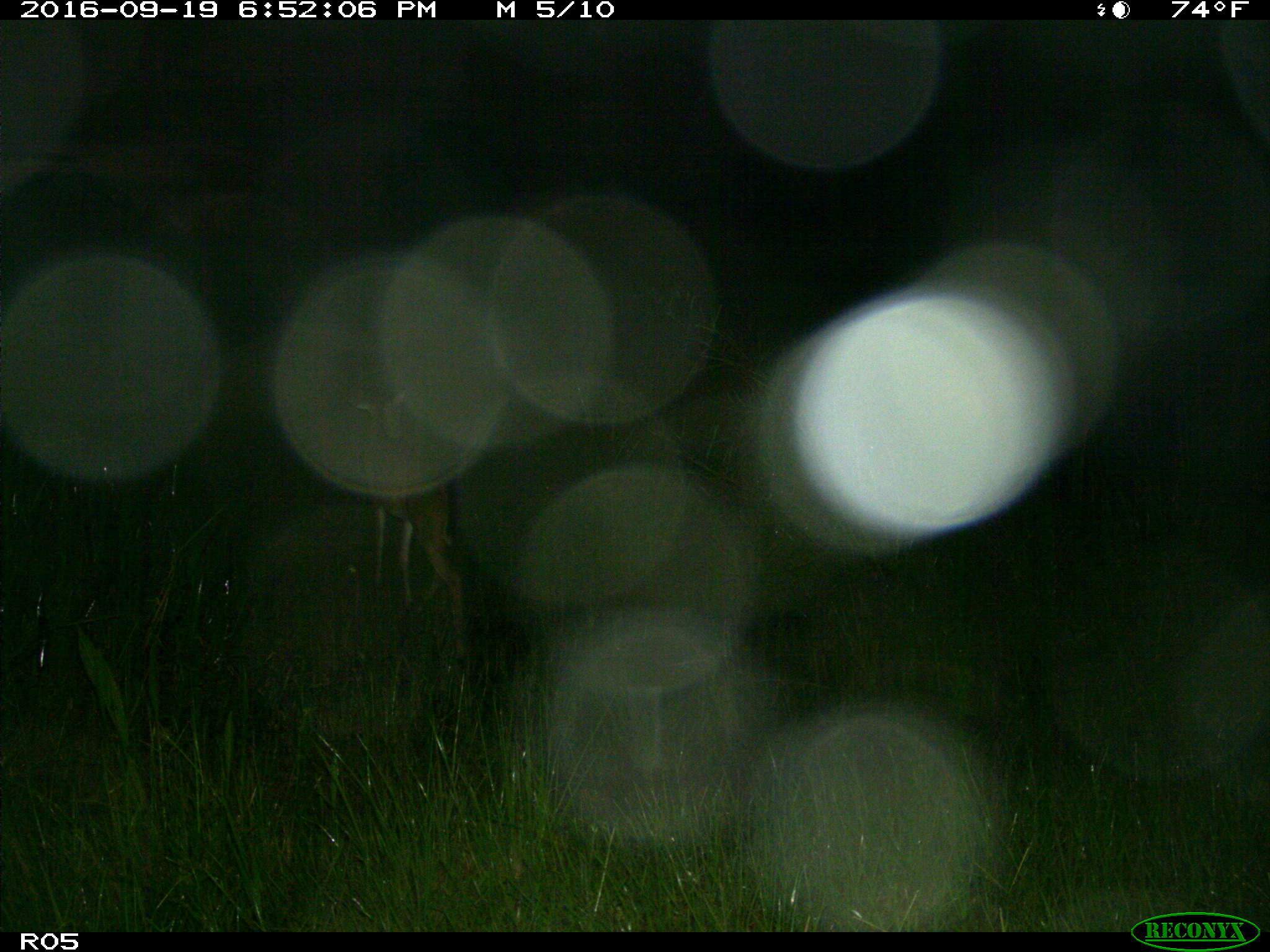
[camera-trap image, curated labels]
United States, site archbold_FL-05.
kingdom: Animalia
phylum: Chordata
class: Mammalia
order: Artiodactyla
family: Cervidae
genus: Odocoileus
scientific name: Odocoileus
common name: deer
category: unidentified deer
Unidentified deer (deer) (Odocoileus).